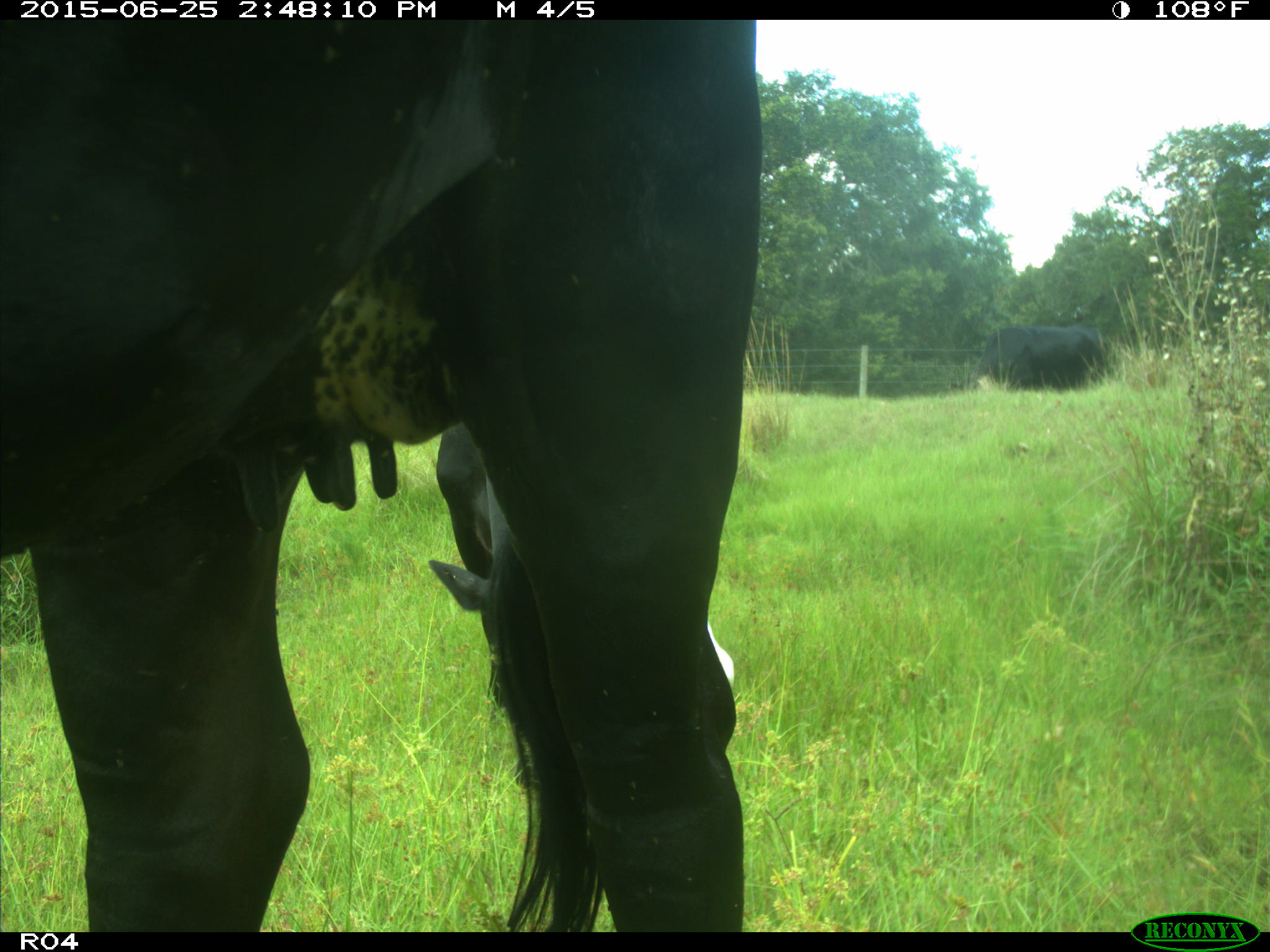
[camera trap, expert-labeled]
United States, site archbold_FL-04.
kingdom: Animalia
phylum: Chordata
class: Mammalia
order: Artiodactyla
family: Bovidae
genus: Bos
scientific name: Bos taurus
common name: domestic cow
Bos taurus (domestic cow).